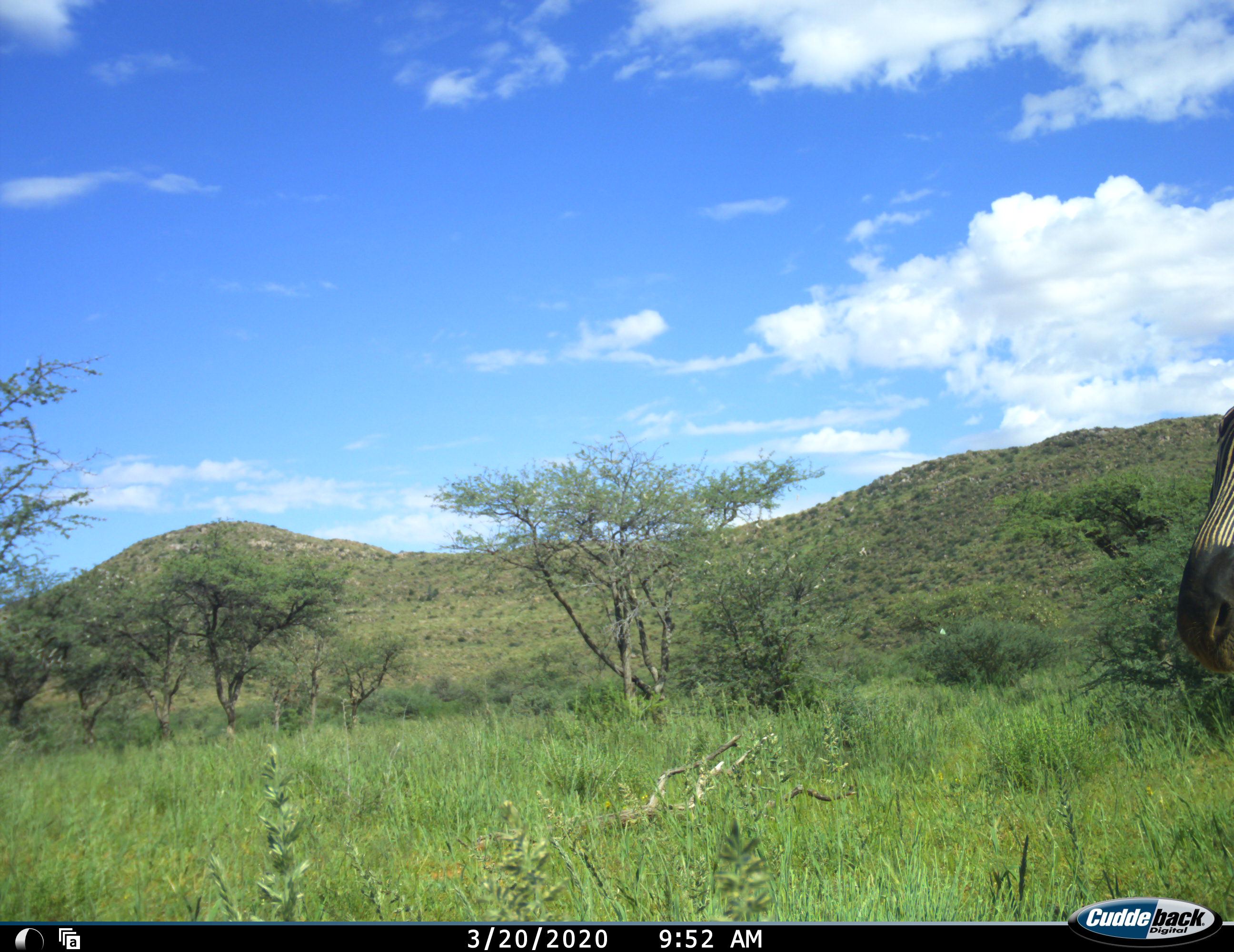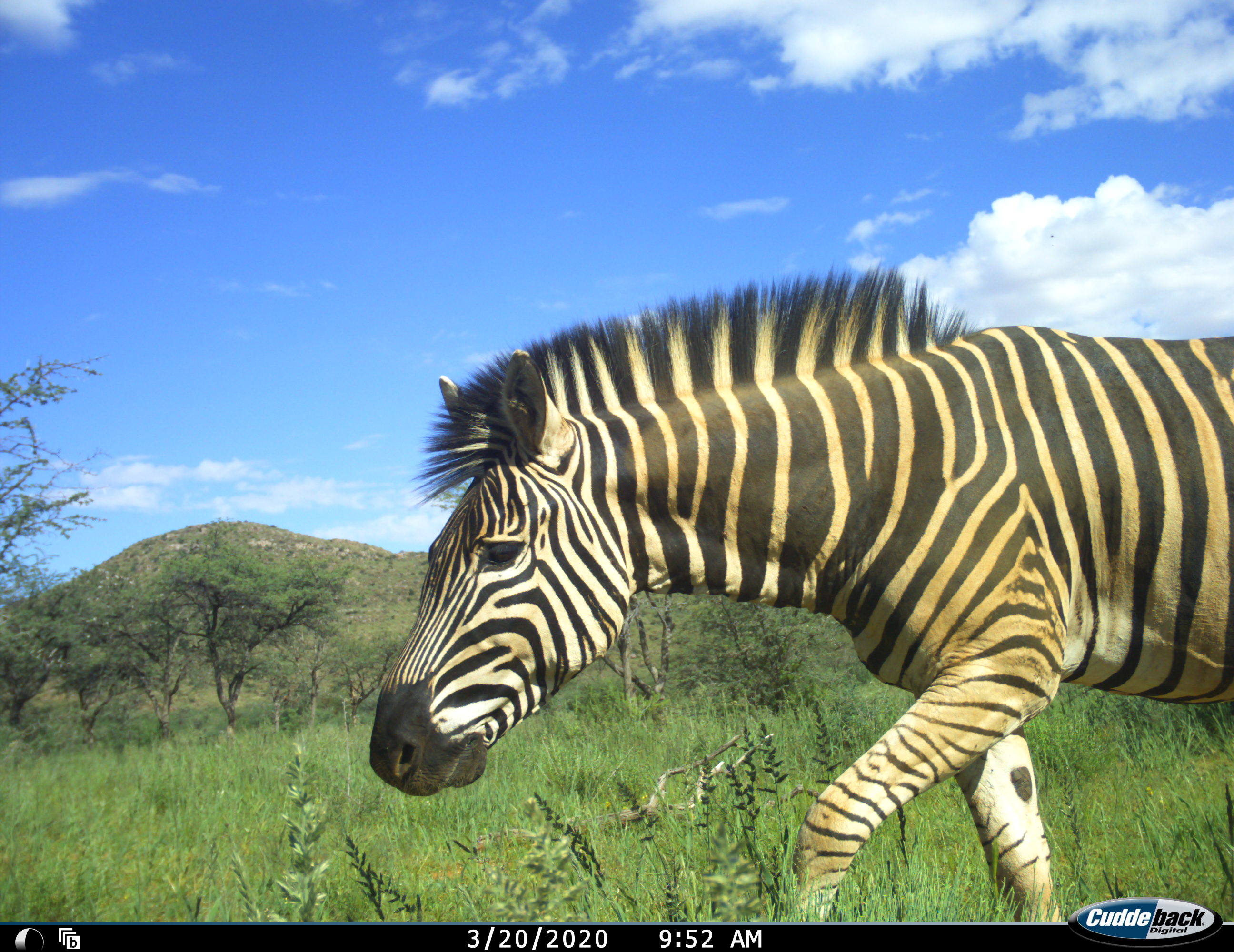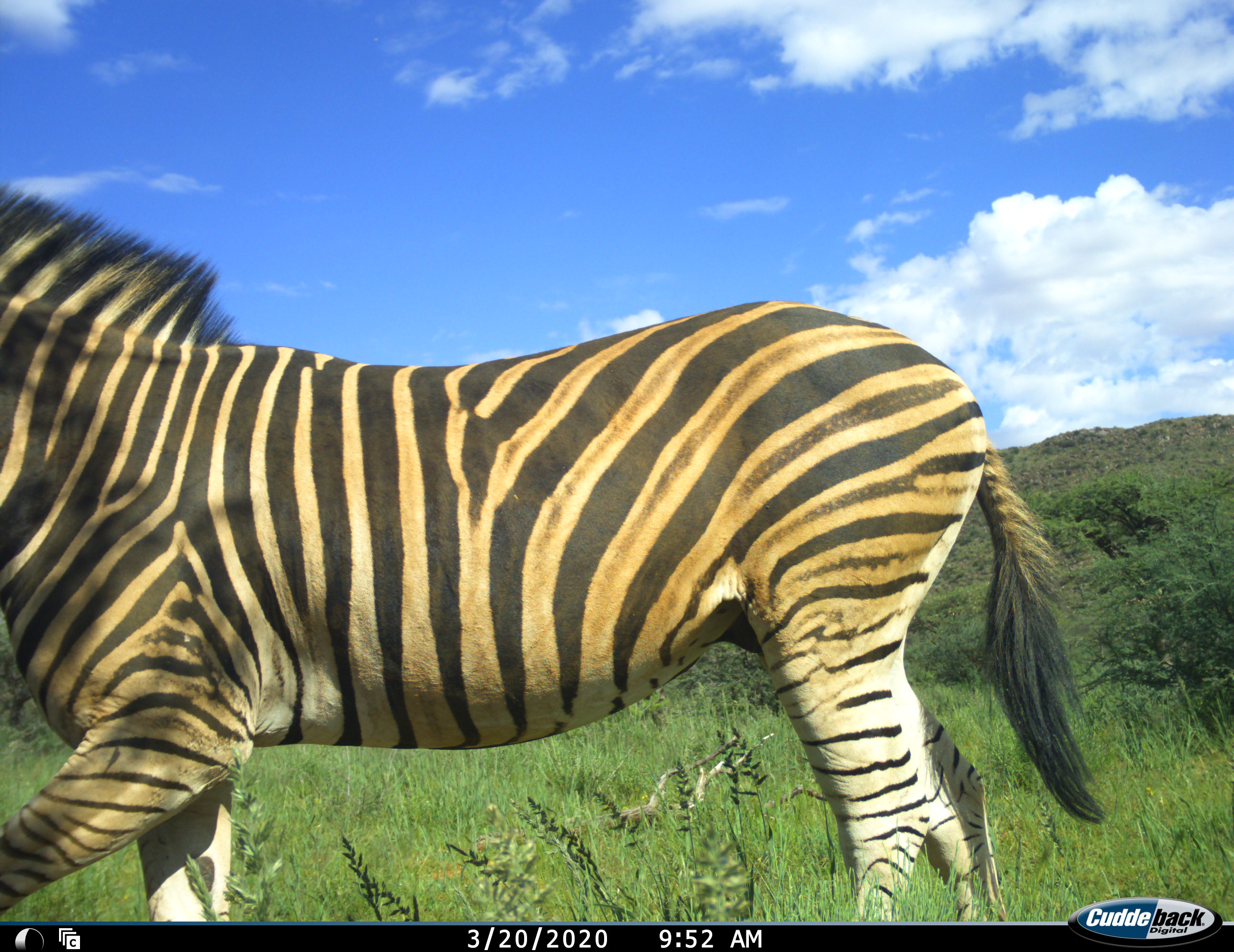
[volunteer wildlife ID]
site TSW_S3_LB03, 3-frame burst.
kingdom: Animalia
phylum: Chordata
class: Mammalia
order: Perissodactyla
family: Equidae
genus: Equus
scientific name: Equus quagga burchellii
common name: burchell's zebra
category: zebraburchells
Zebraburchells (burchell's zebra) (Equus quagga burchellii), count 1. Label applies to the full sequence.